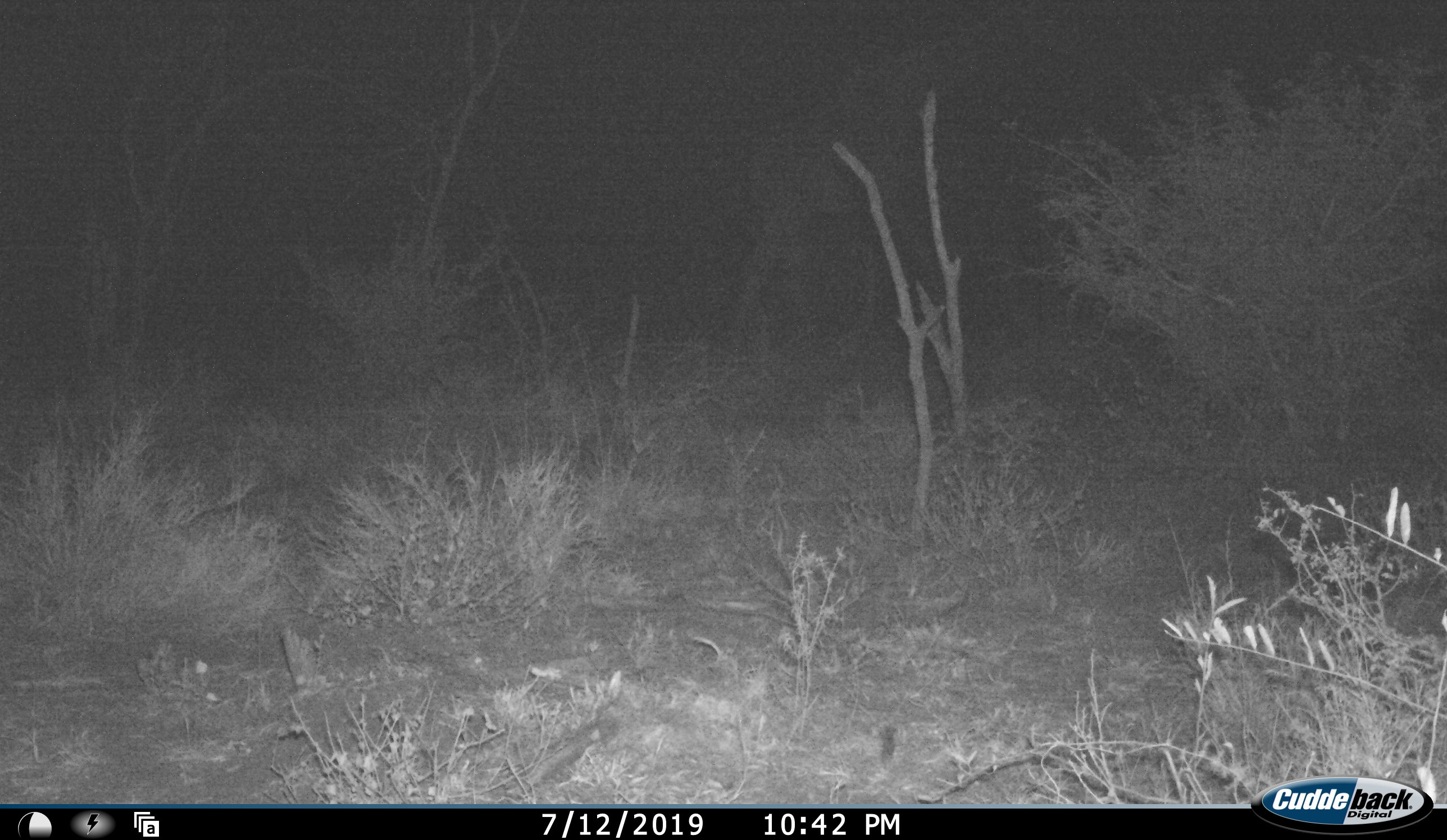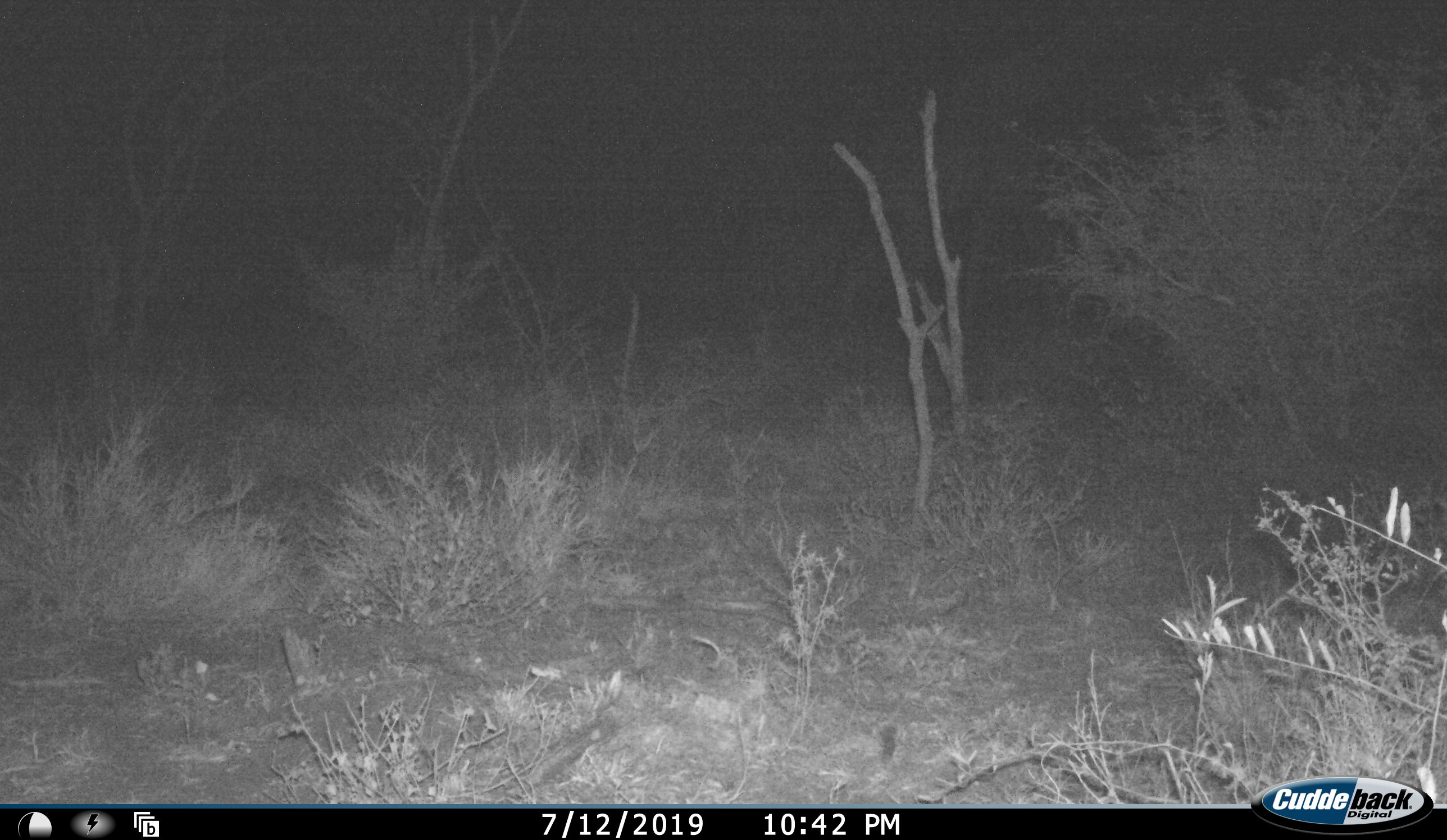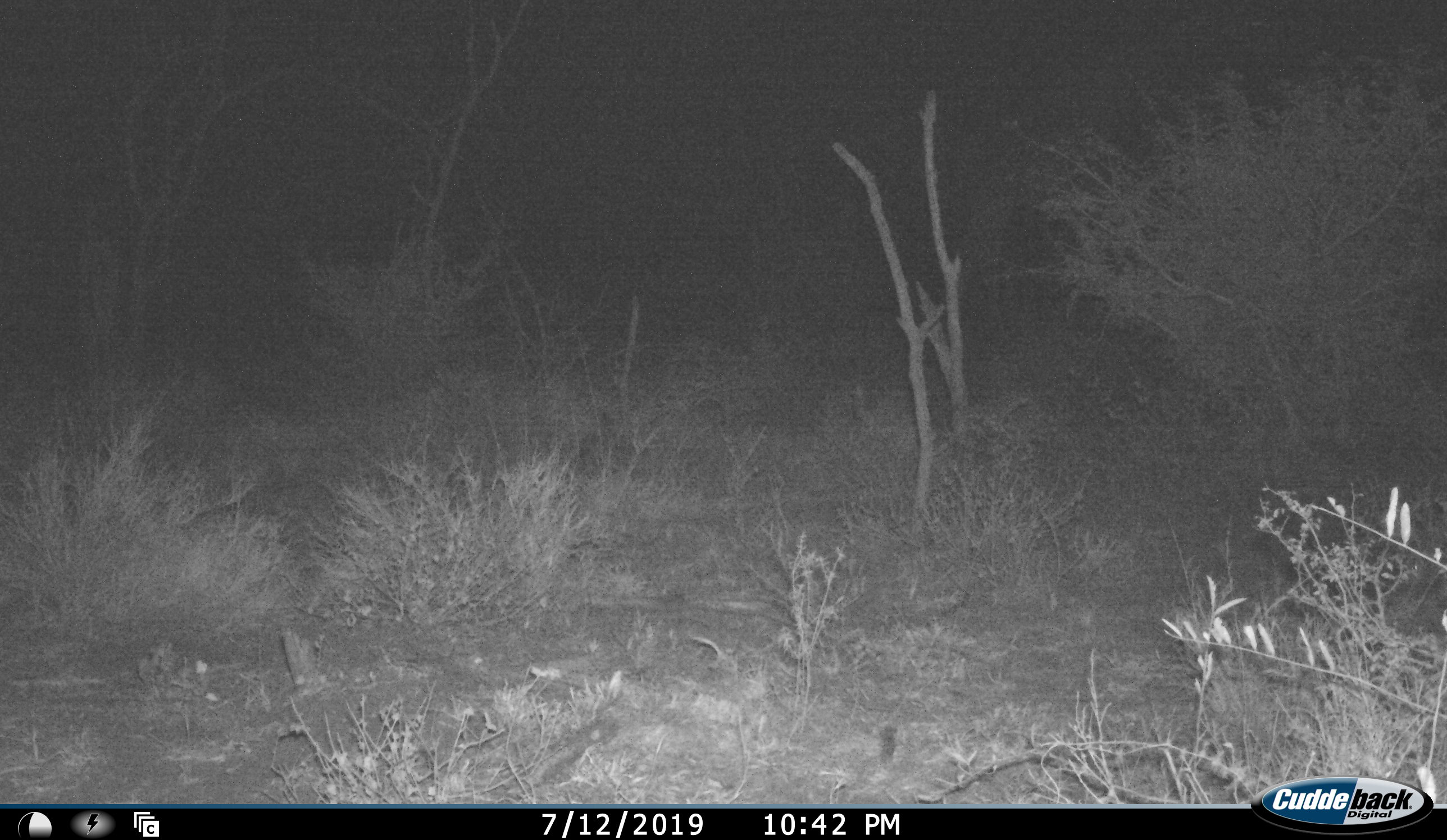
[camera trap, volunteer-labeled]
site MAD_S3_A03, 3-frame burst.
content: unidentified animal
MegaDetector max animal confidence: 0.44